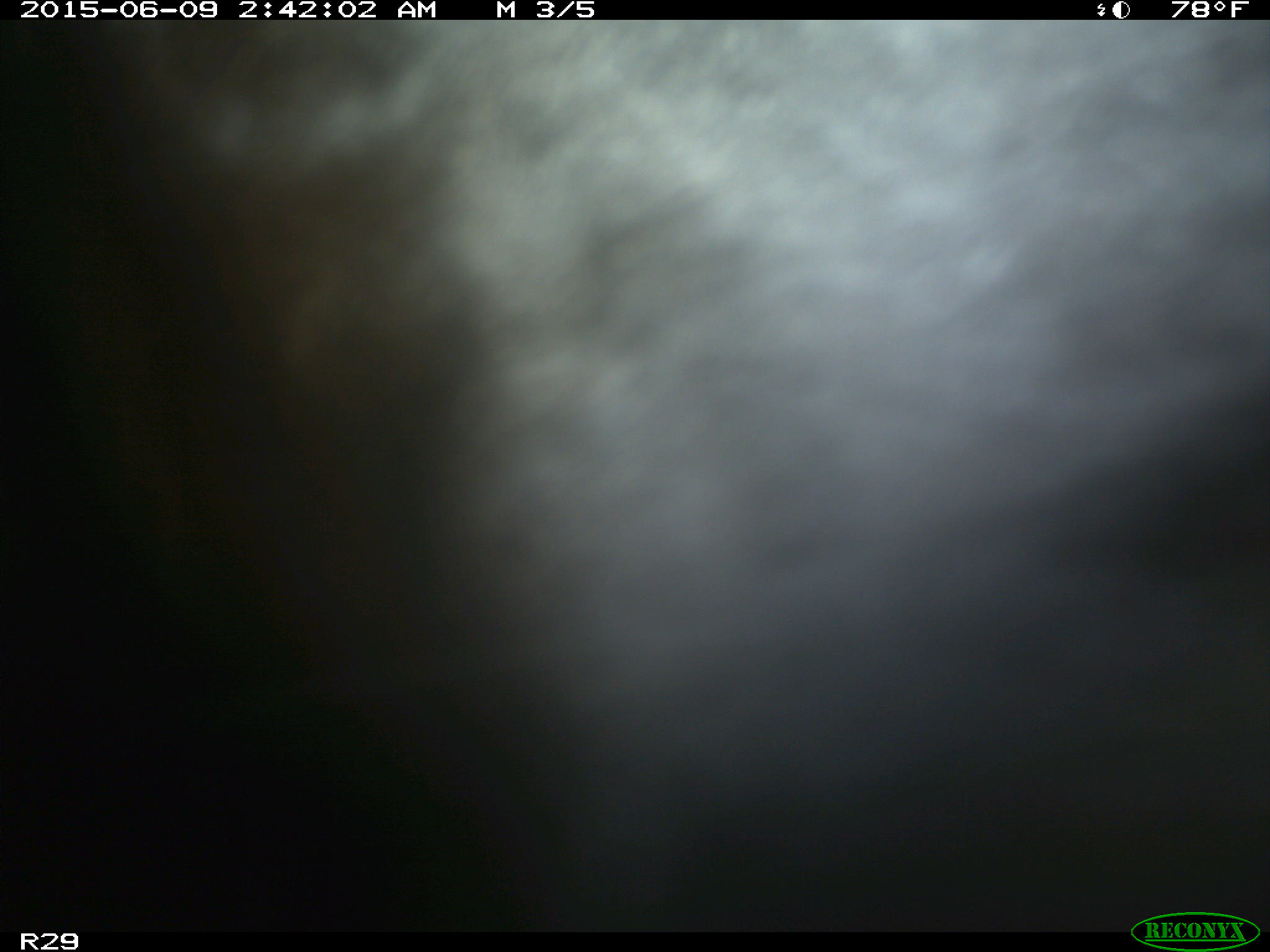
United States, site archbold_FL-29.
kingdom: Animalia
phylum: Chordata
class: Mammalia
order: Artiodactyla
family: Bovidae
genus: Bos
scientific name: Bos taurus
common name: domestic cow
Bos taurus (domestic cow).